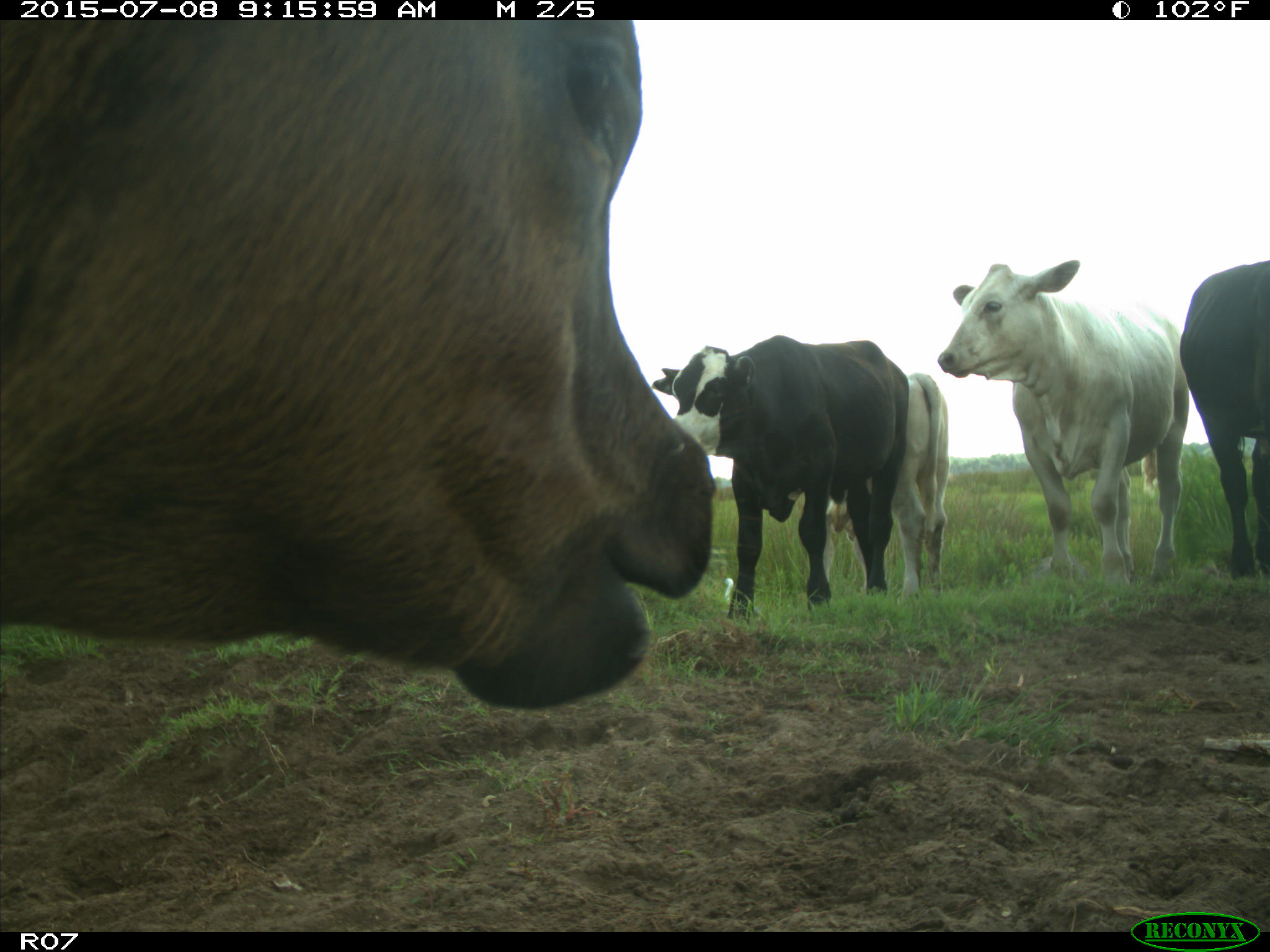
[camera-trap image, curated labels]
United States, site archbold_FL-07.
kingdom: Animalia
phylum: Chordata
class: Mammalia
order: Artiodactyla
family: Bovidae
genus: Bos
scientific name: Bos taurus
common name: domestic cow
Bos taurus (domestic cow).